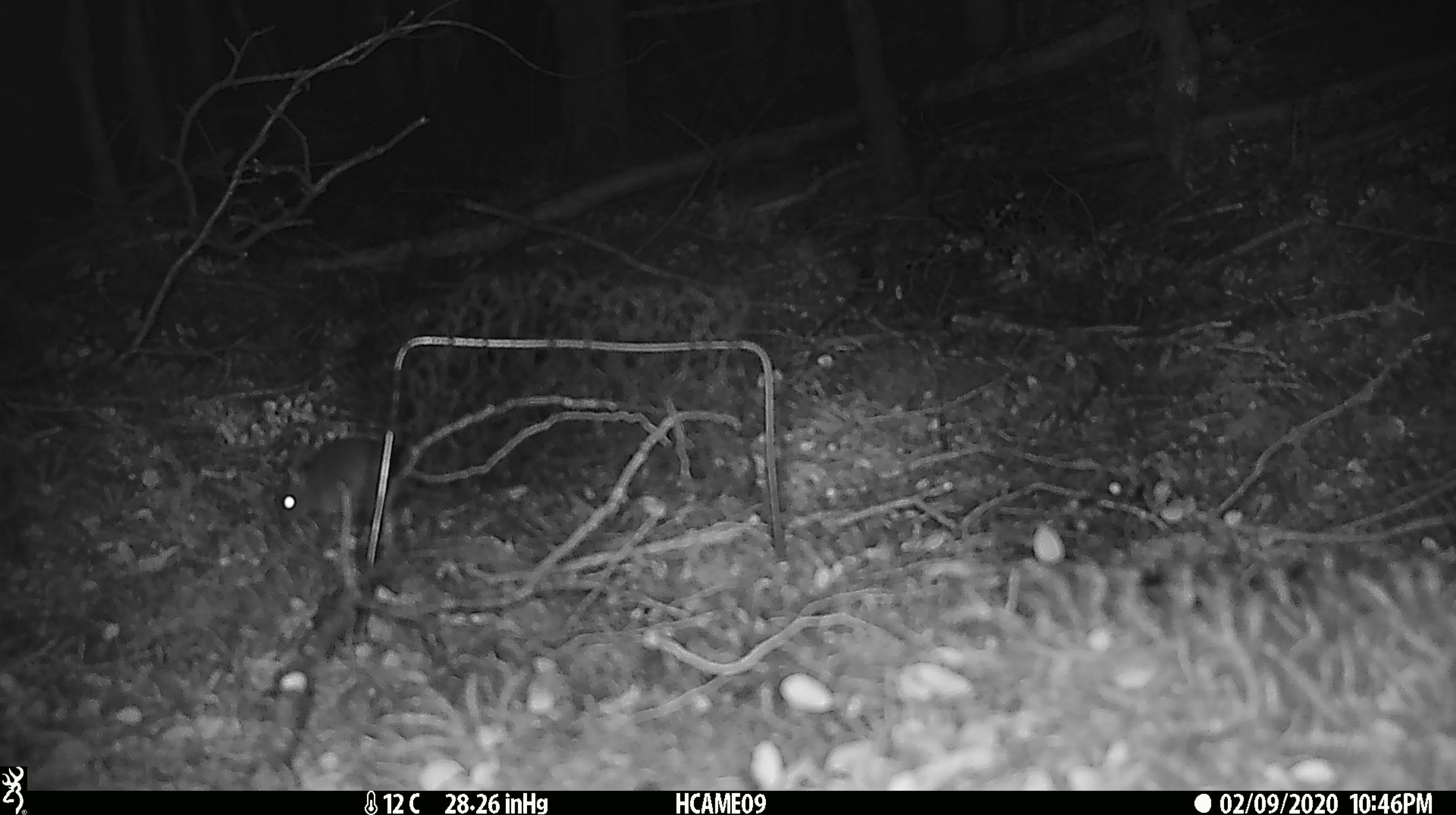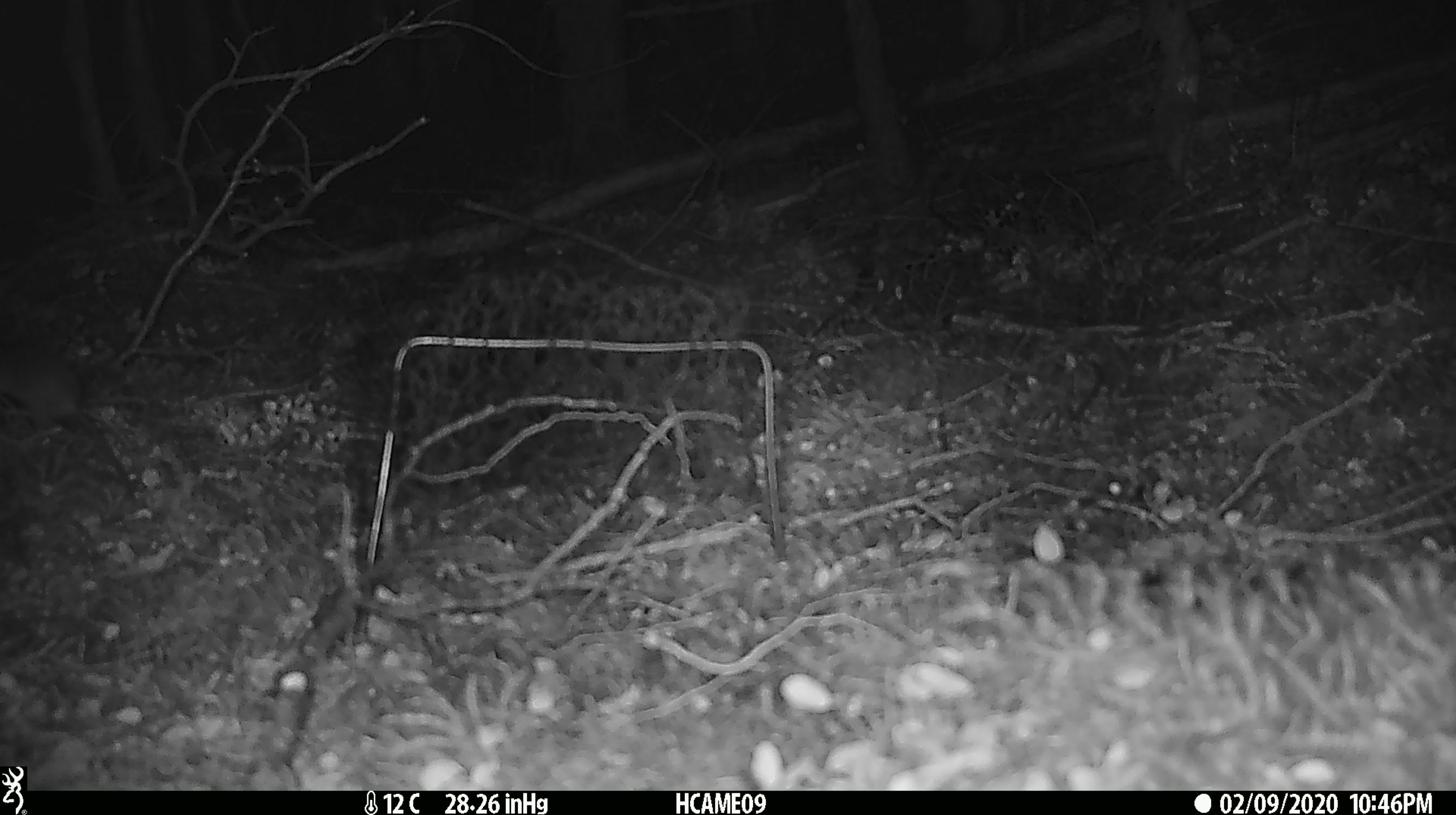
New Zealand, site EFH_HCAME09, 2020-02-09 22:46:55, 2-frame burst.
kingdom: Animalia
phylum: Chordata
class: Mammalia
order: Rodentia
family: Muridae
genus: Mus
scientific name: Mus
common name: mouse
Mouse (Mus).